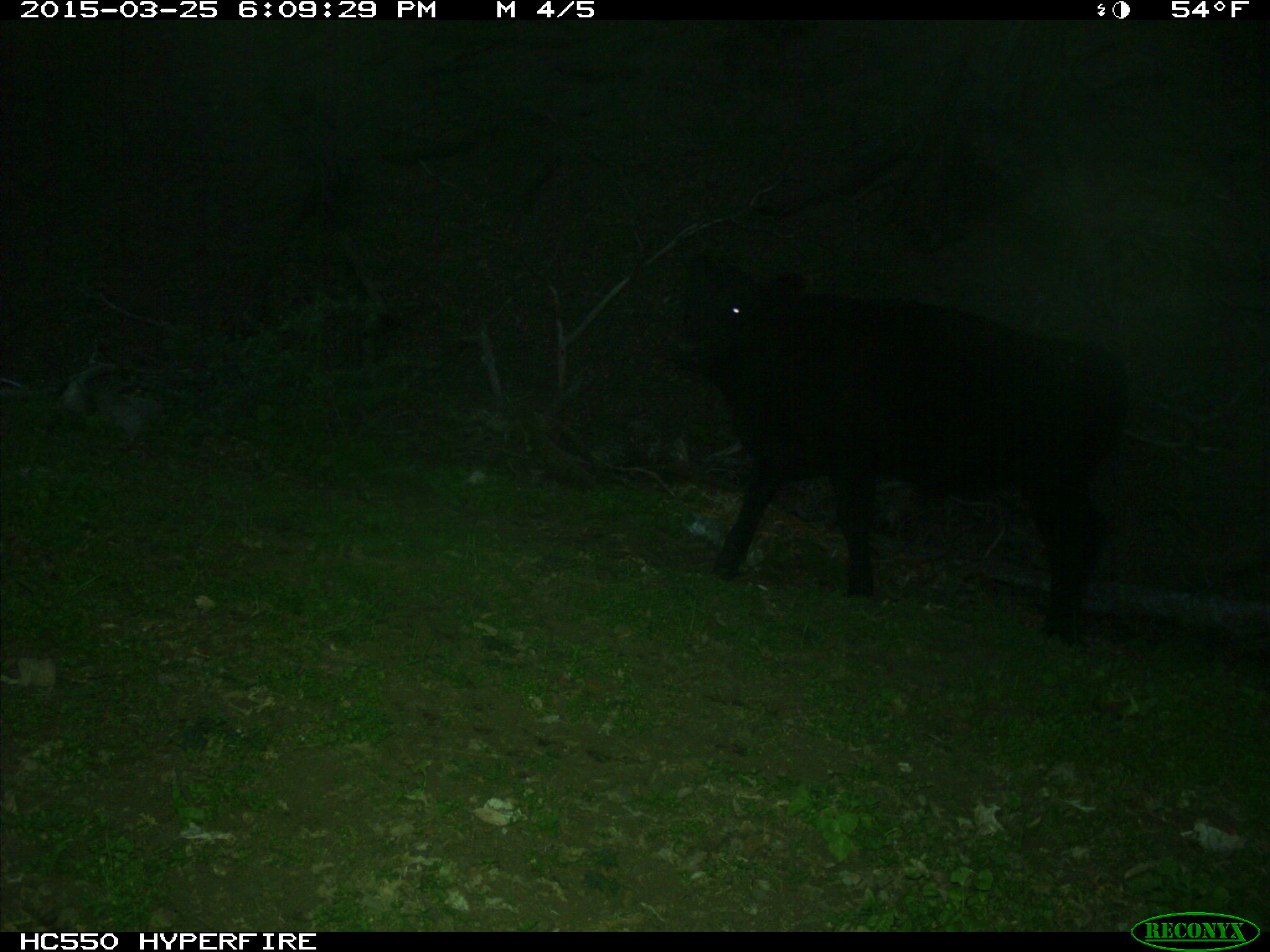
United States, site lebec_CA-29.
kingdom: Animalia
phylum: Chordata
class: Mammalia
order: Artiodactyla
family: Bovidae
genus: Bos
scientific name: Bos taurus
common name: domestic cow